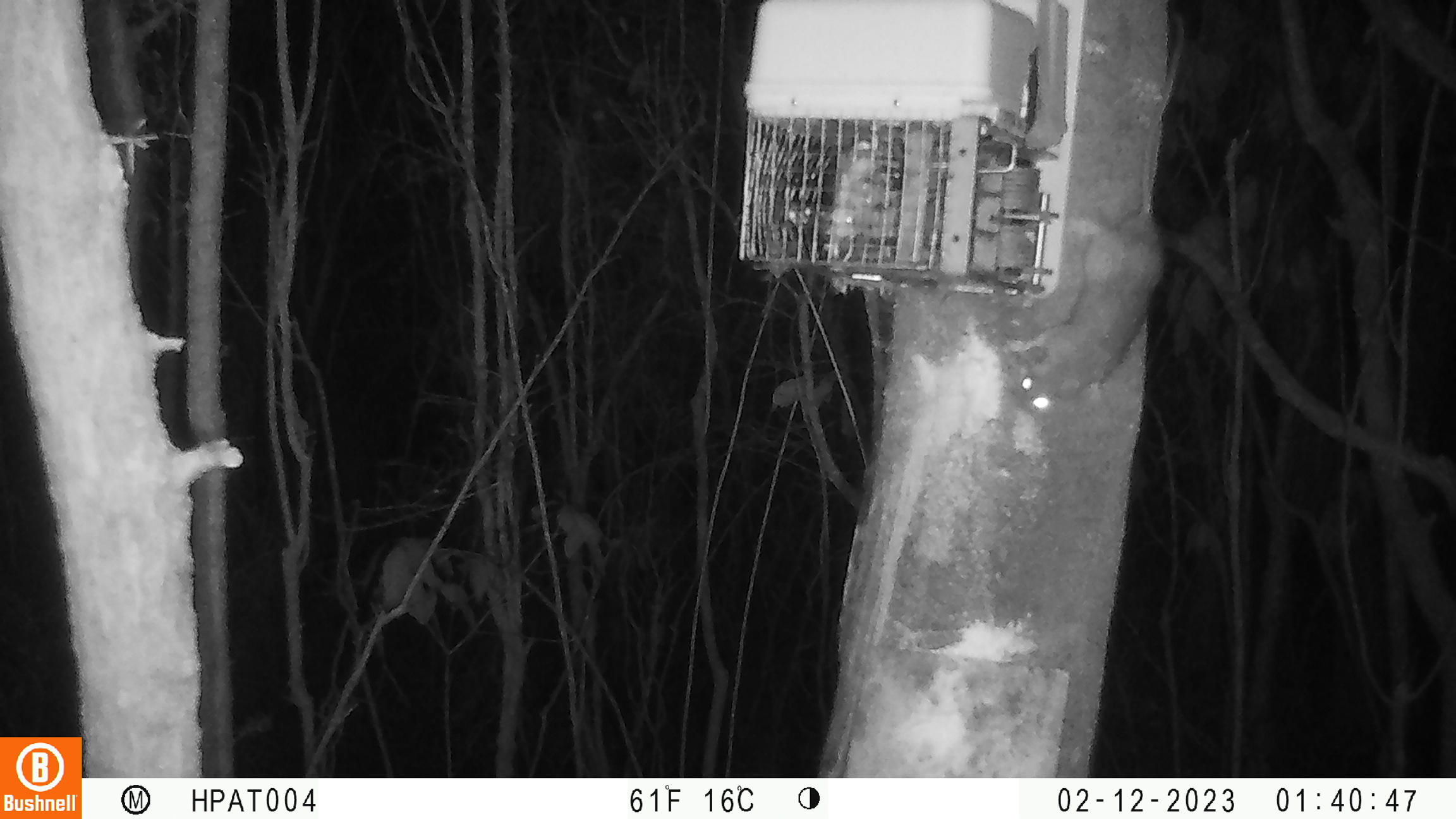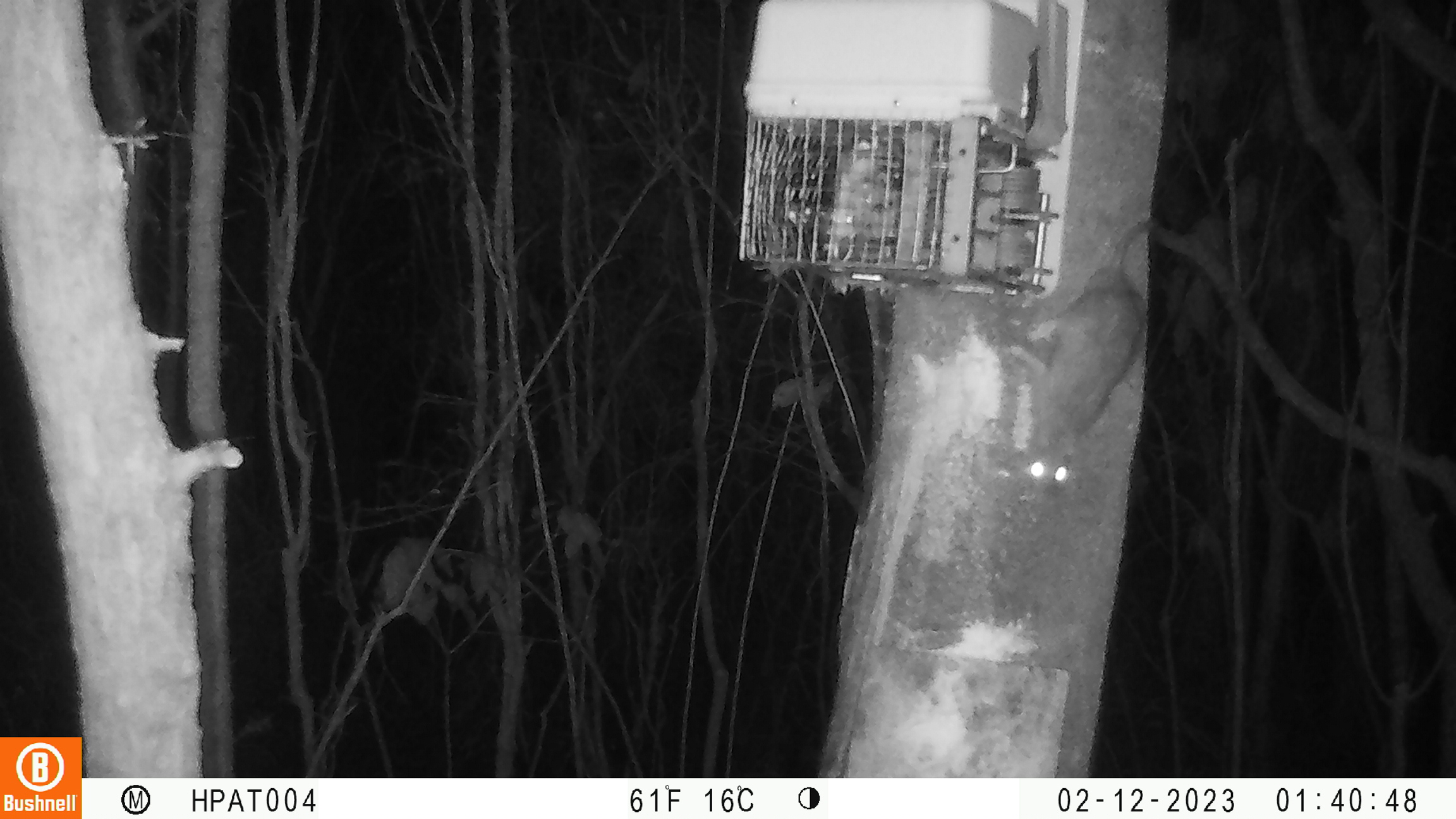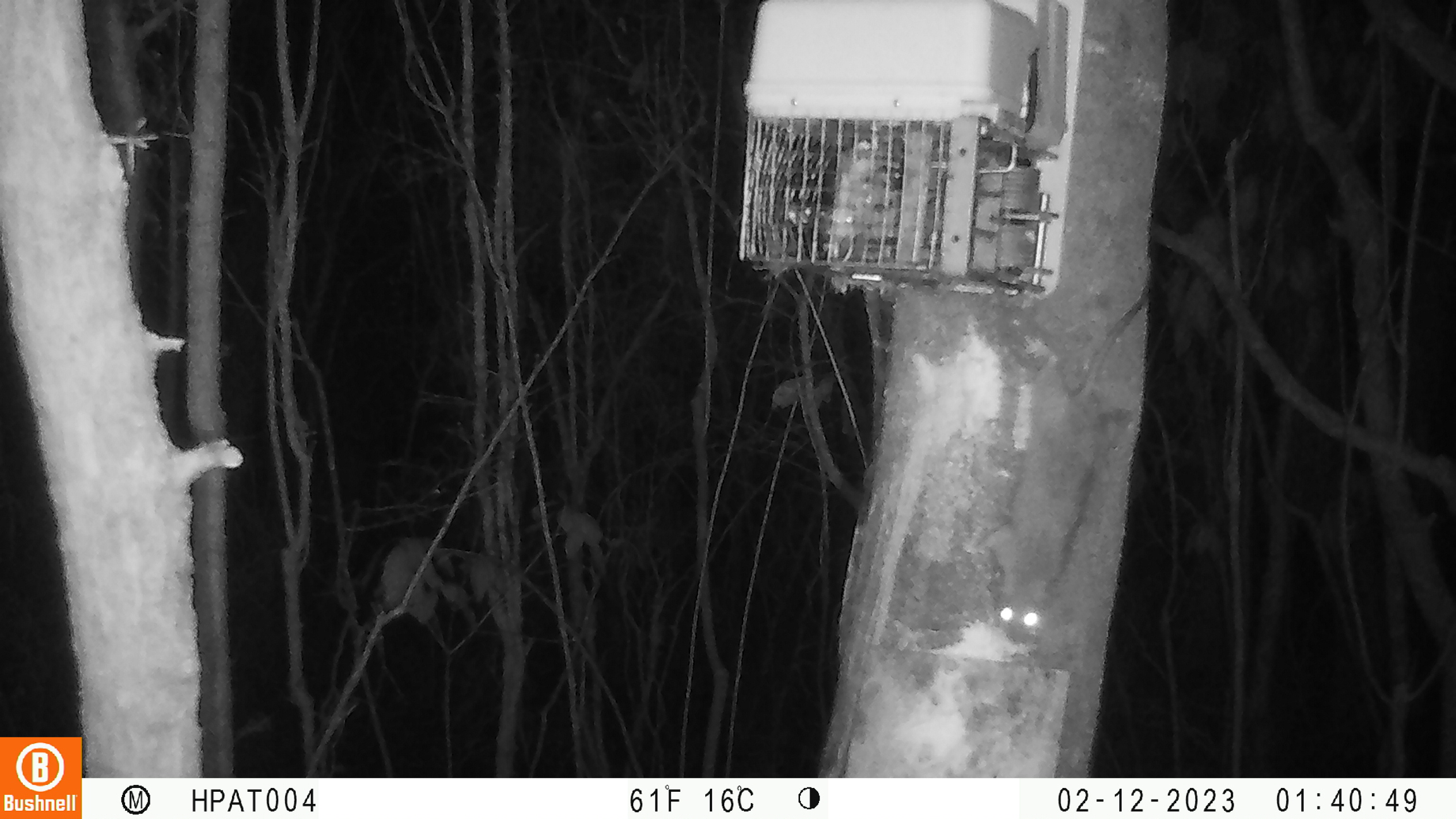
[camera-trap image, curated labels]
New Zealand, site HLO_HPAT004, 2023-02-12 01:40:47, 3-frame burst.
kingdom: Animalia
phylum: Chordata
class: Mammalia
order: Rodentia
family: Muridae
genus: Rattus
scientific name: Rattus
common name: rat